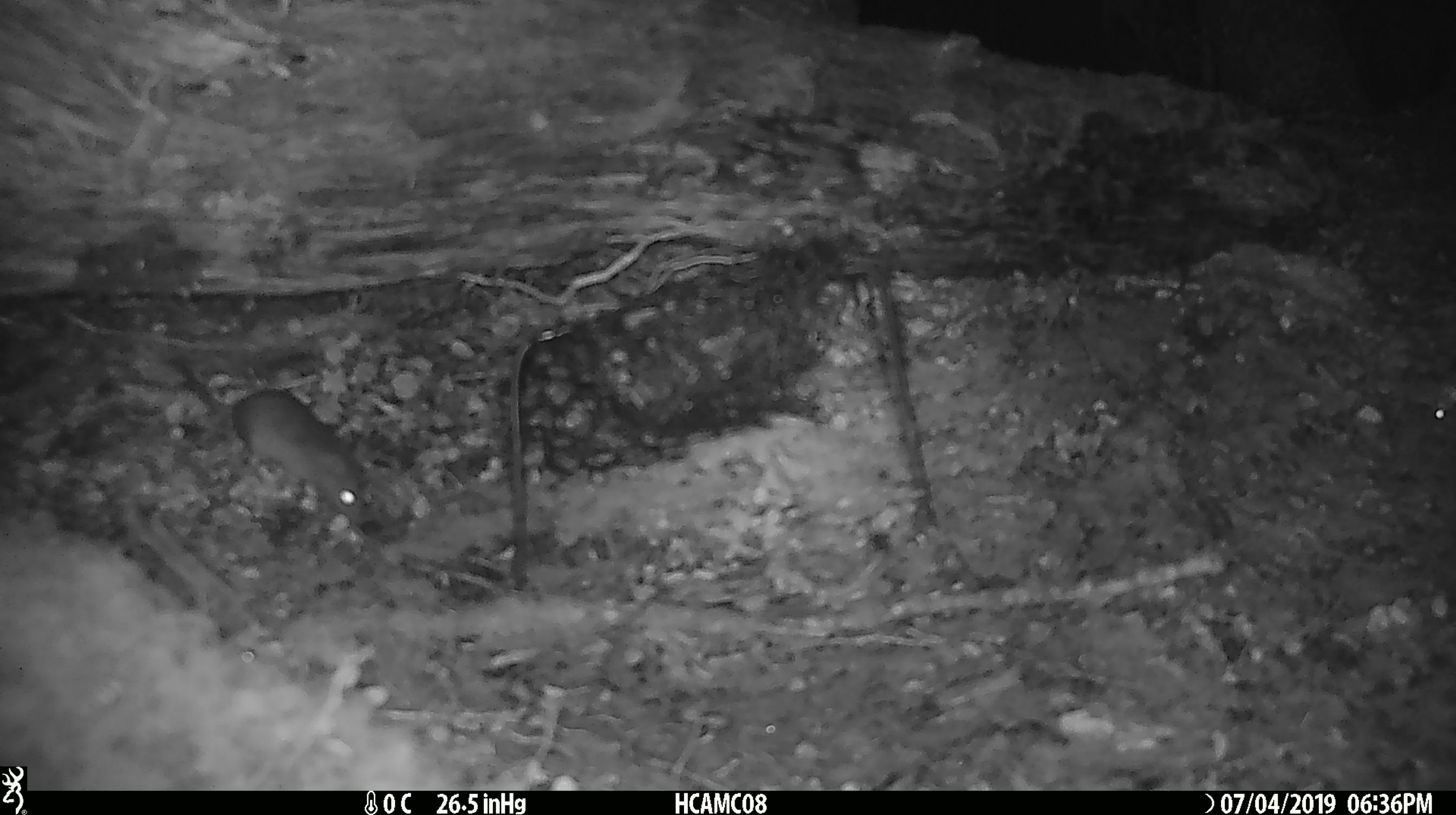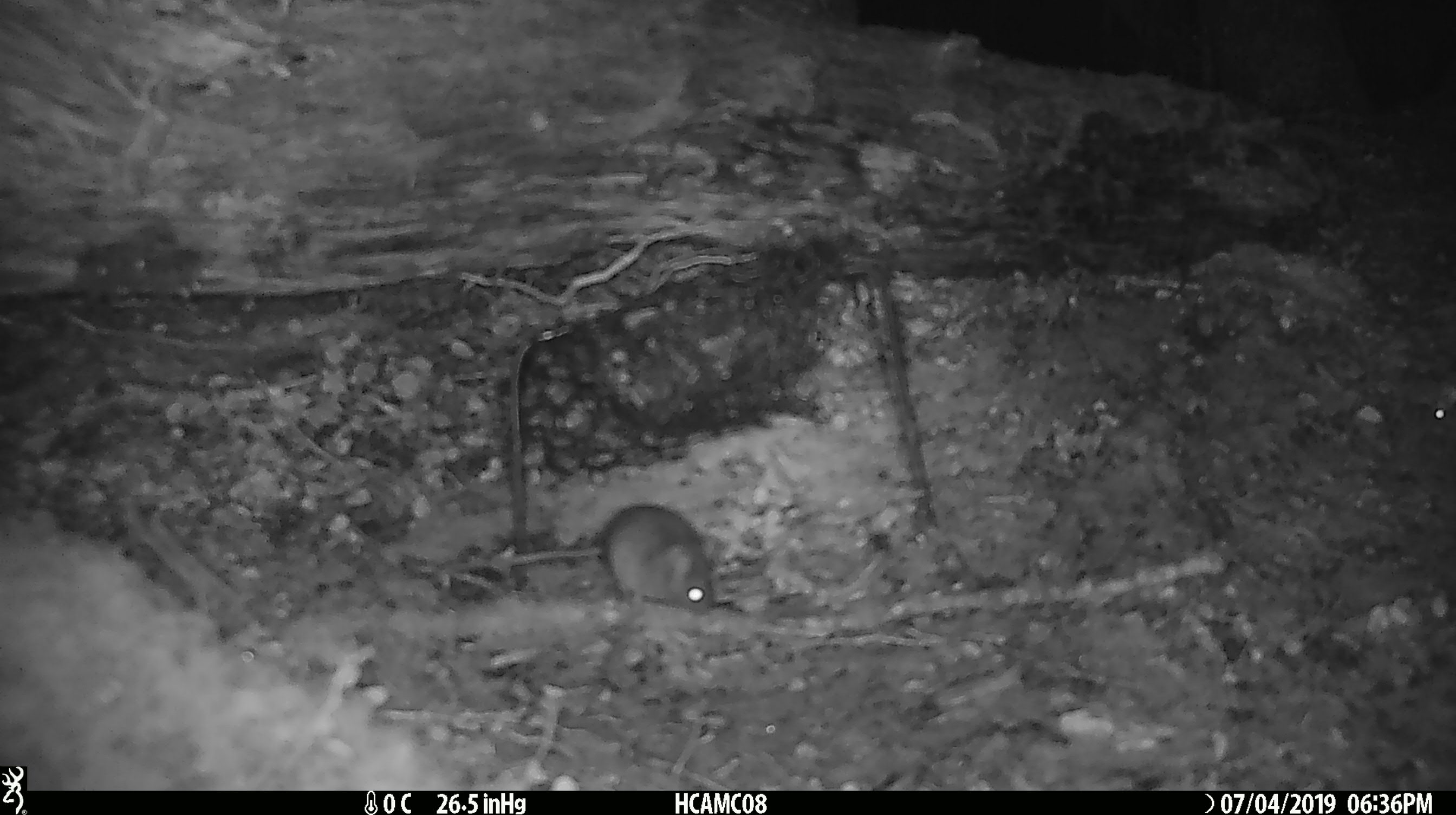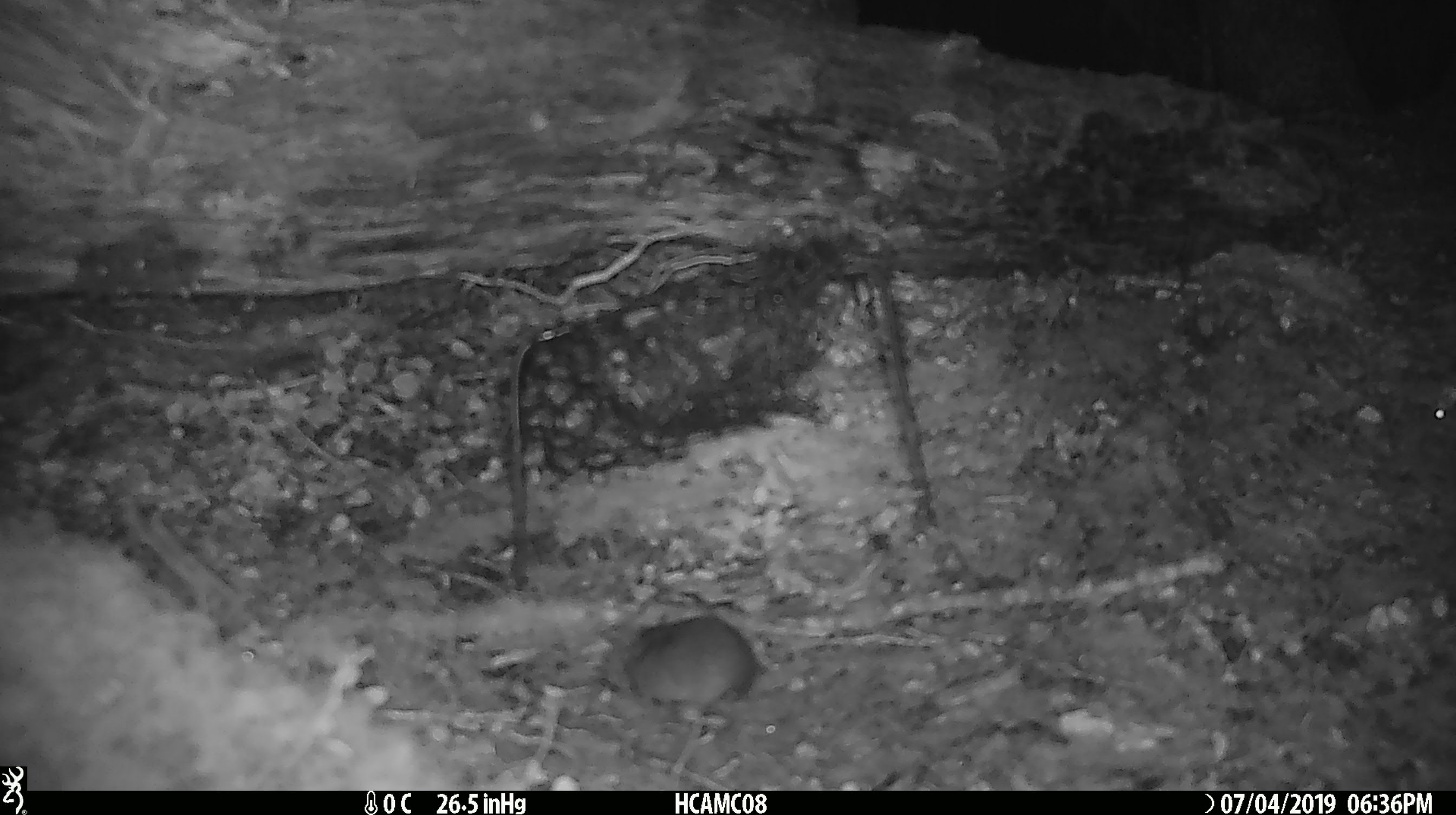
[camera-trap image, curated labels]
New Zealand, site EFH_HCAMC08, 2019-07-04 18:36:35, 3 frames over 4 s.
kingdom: Animalia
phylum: Chordata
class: Mammalia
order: Rodentia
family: Muridae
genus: Mus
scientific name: Mus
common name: mouse